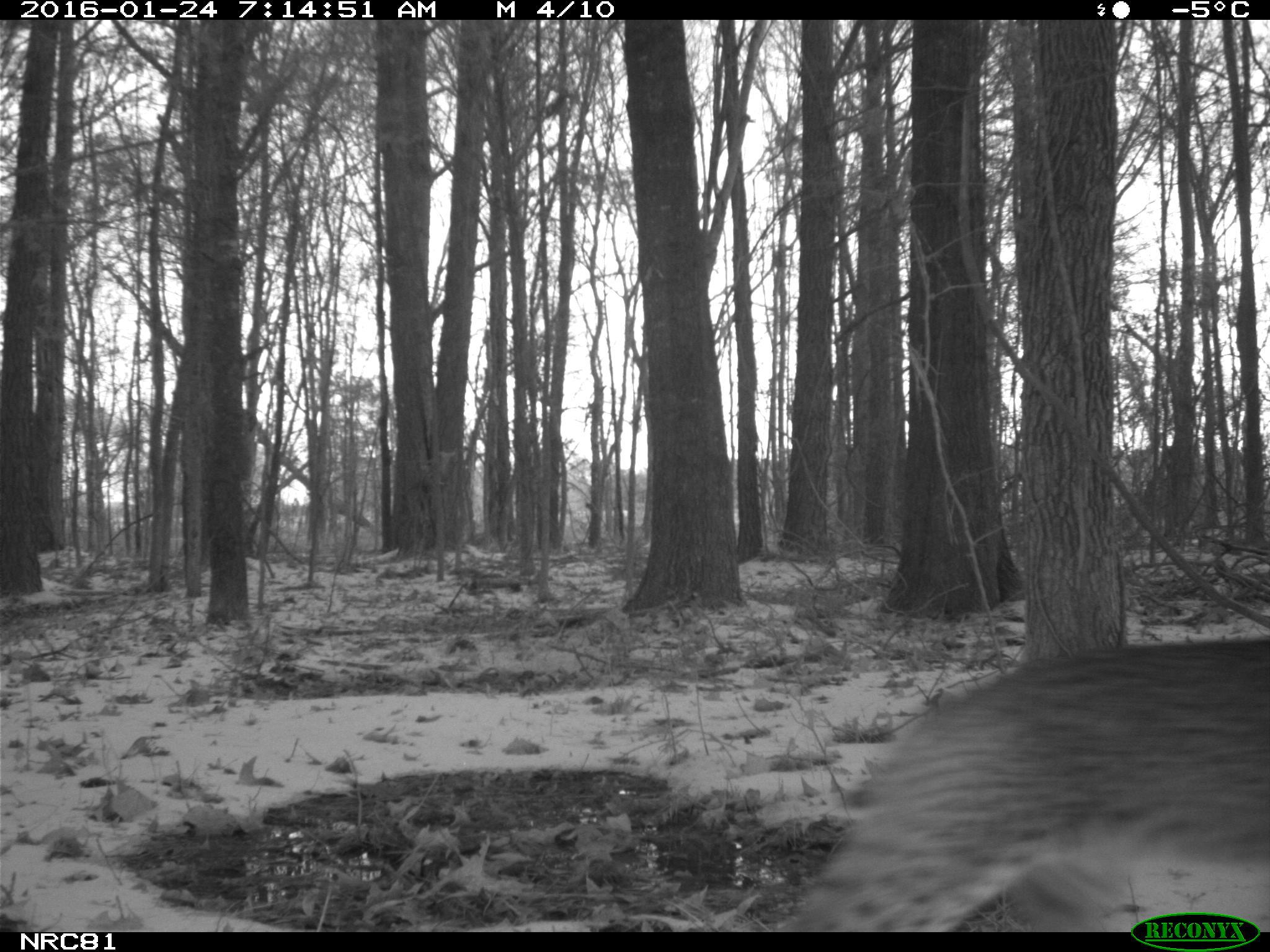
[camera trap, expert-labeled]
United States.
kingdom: Animalia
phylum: Chordata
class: Mammalia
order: Carnivora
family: Felidae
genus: Lynx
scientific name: Lynx rufus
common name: bobcat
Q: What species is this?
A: Bobcat (Lynx rufus).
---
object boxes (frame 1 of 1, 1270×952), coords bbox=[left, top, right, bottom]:
Bobcat: bbox=[743, 605, 1270, 927]